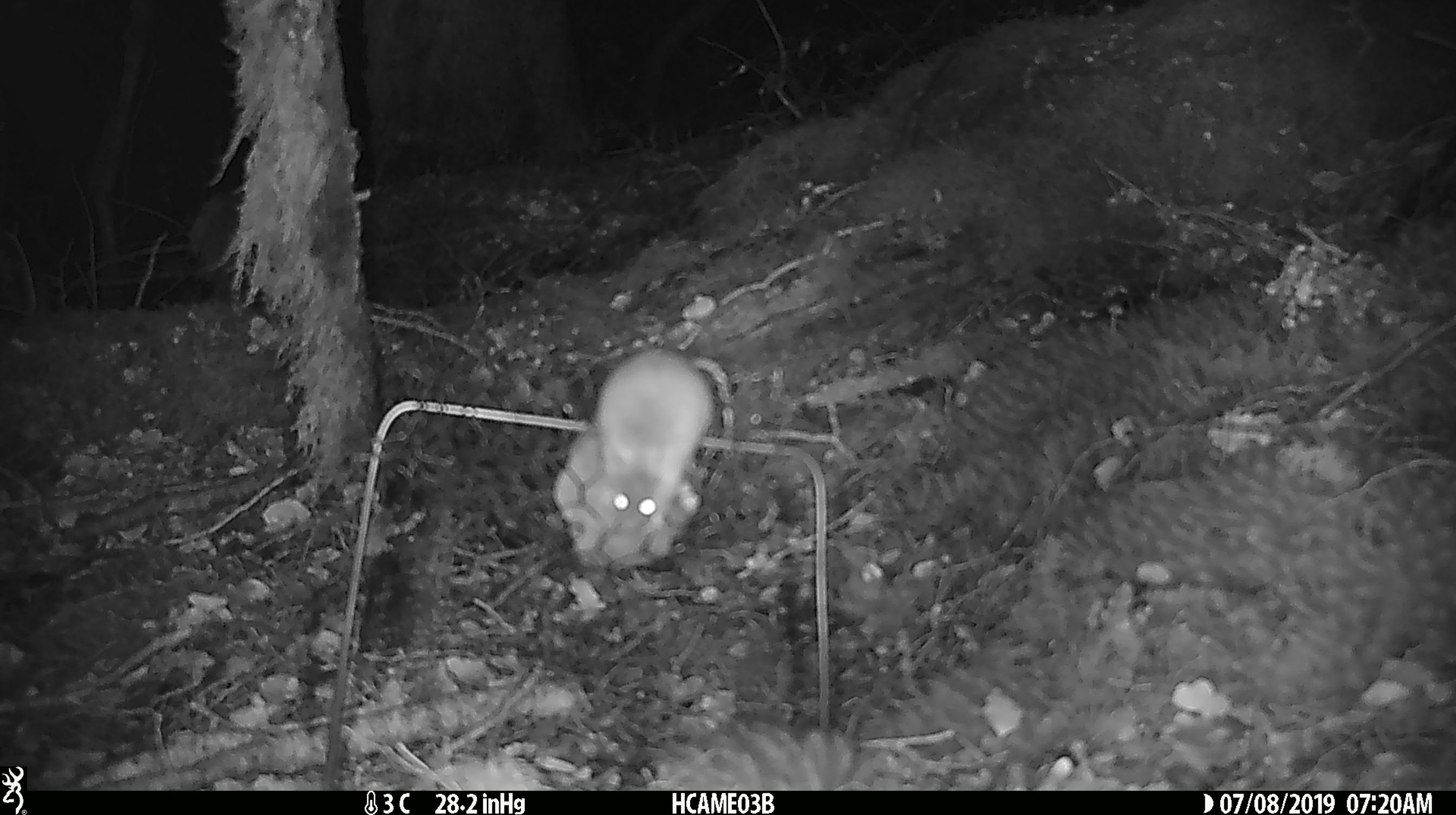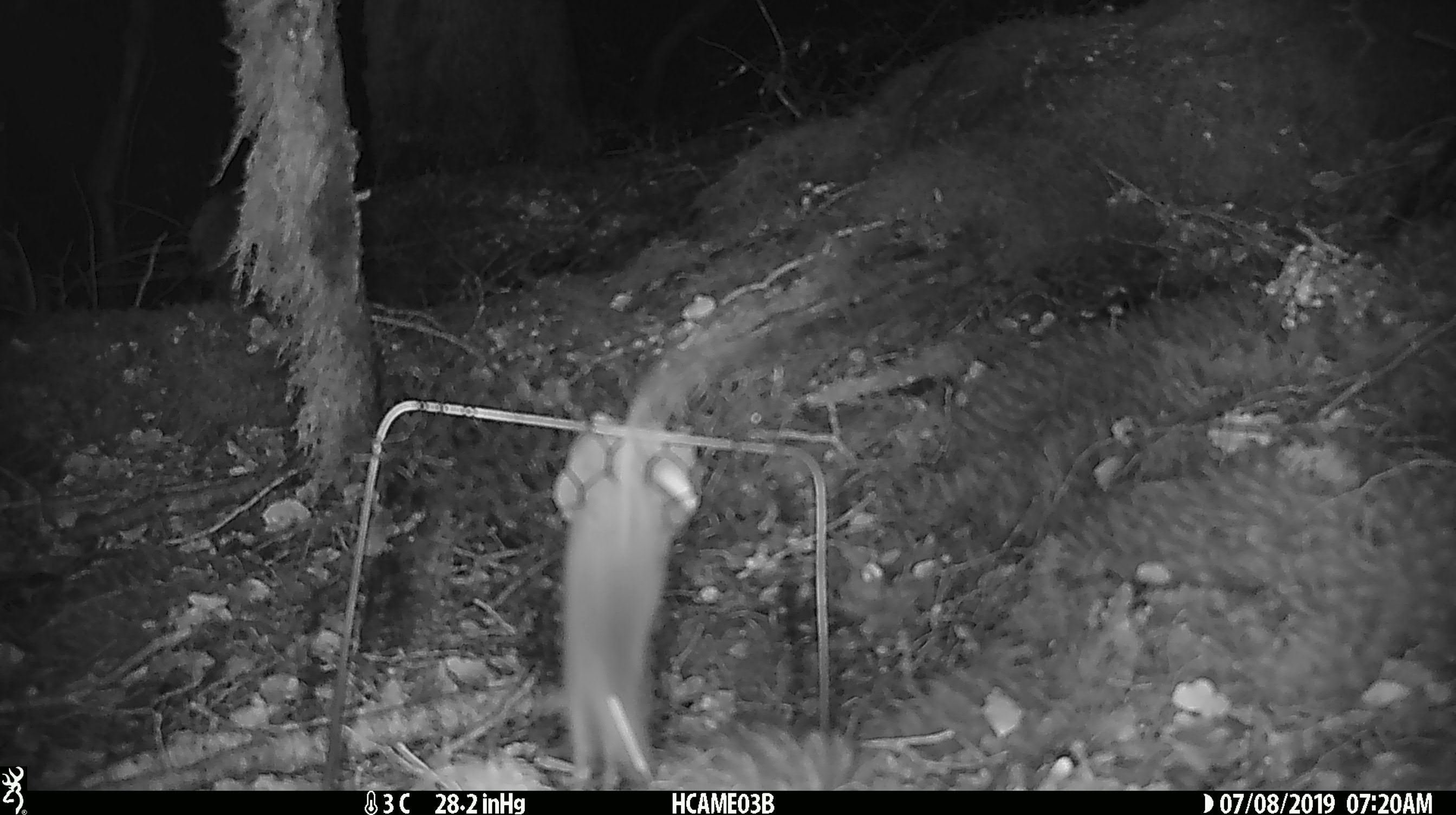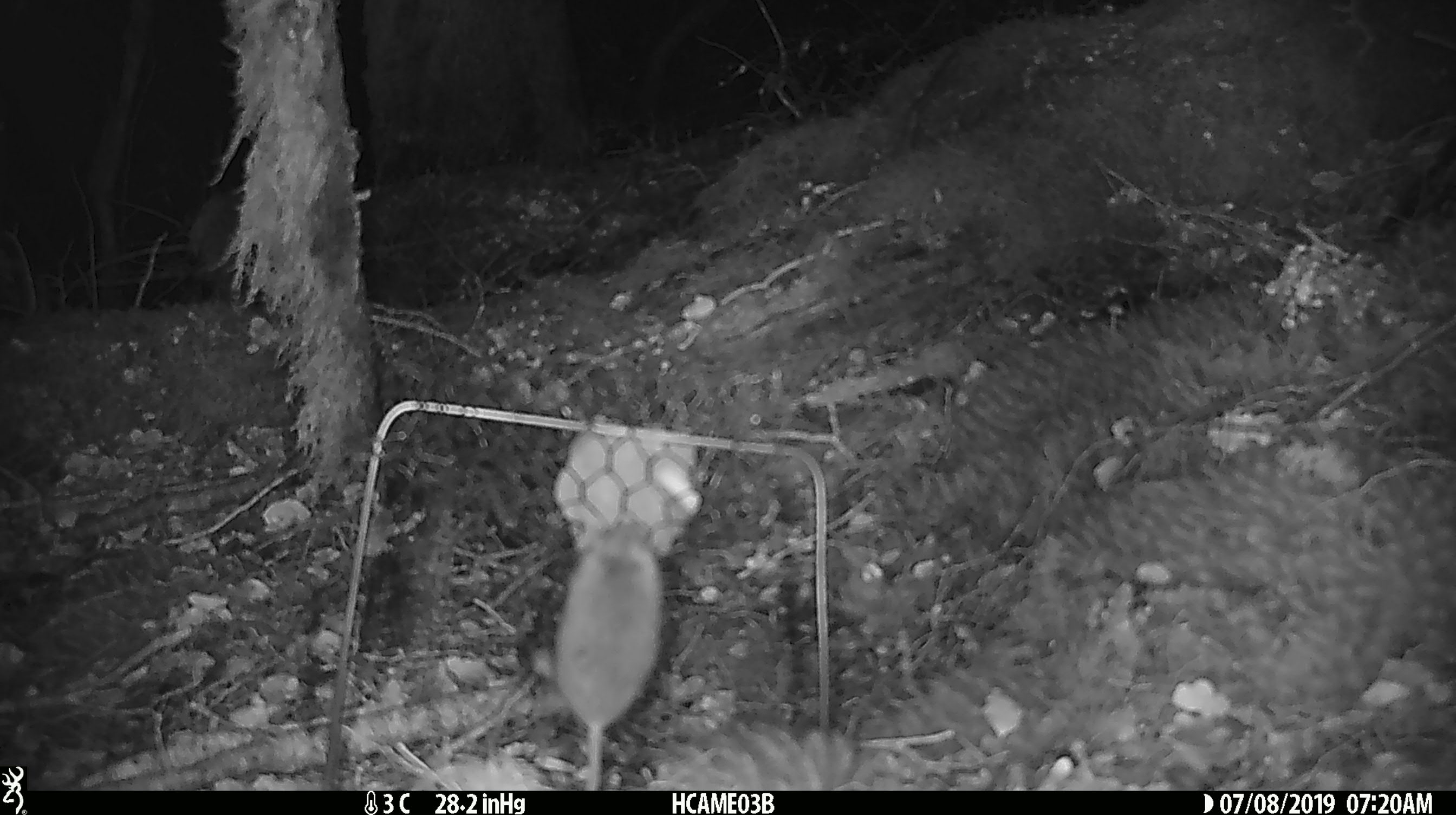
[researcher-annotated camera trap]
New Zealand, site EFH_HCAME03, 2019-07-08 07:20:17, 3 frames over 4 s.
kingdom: Animalia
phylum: Chordata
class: Mammalia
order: Rodentia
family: Muridae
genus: Mus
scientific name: Mus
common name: mouse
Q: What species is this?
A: Mouse (Mus).